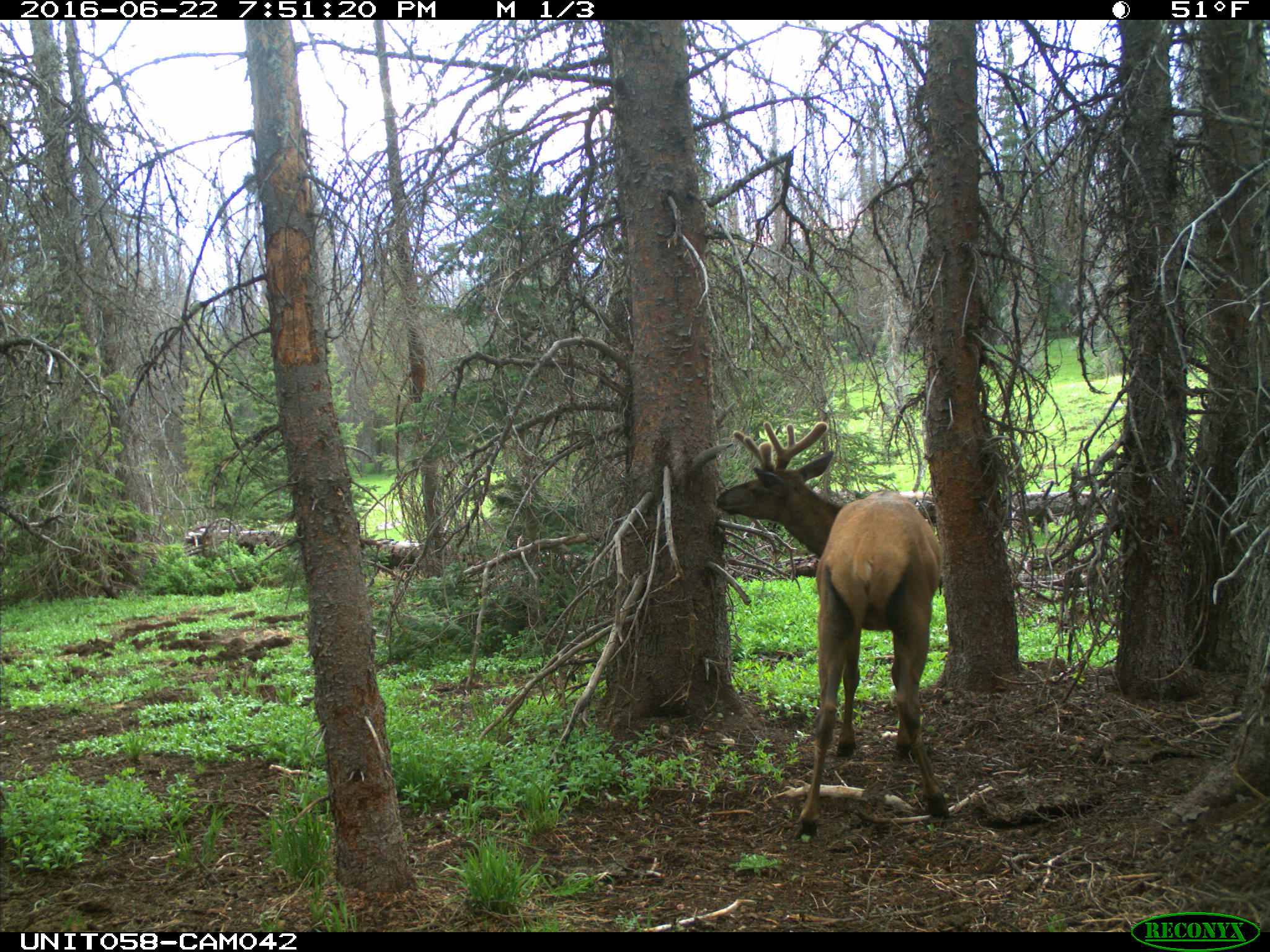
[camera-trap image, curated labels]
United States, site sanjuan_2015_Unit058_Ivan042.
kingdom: Animalia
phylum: Chordata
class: Mammalia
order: Artiodactyla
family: Cervidae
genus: Cervus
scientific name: Cervus elaphus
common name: red deer